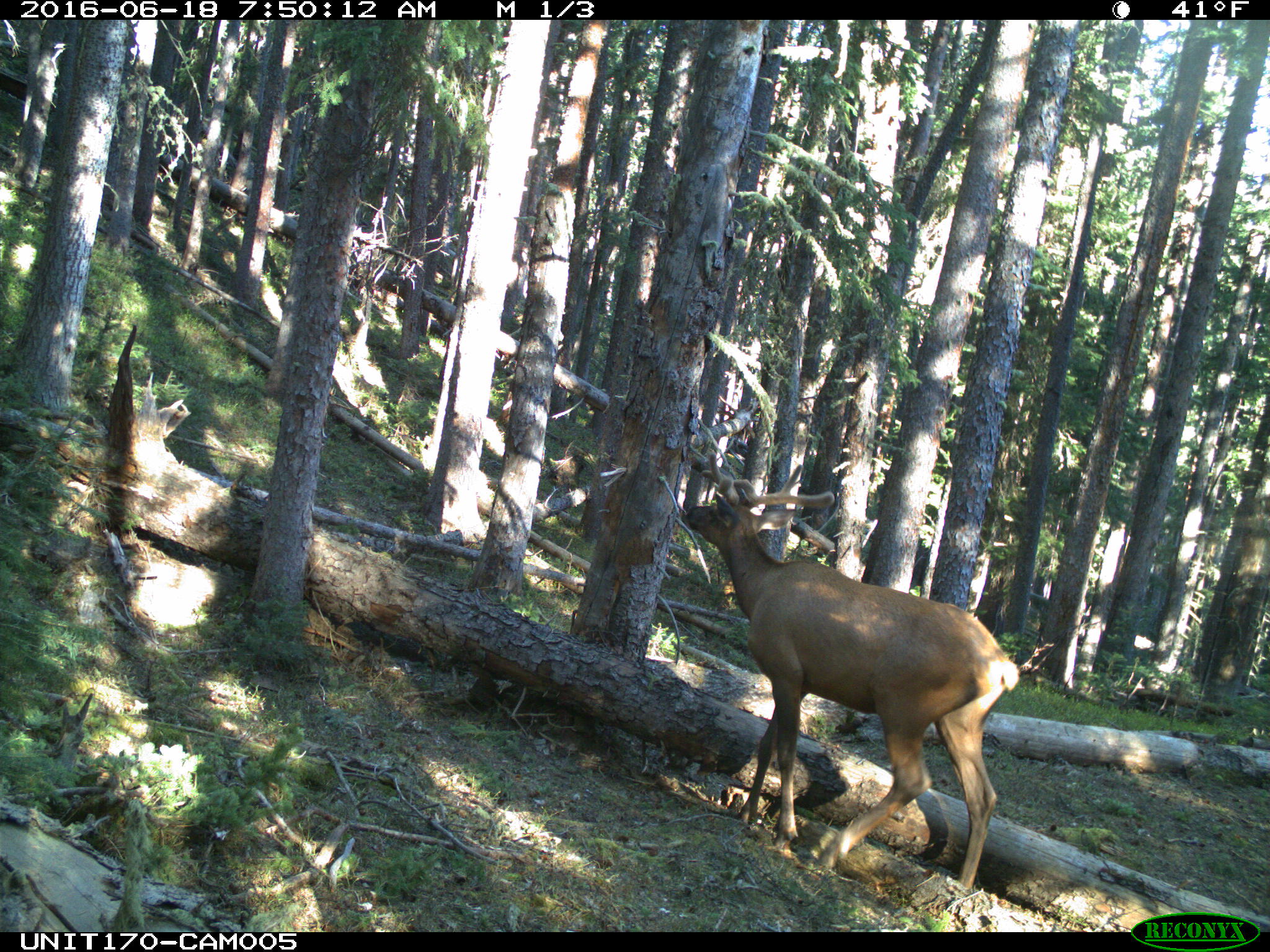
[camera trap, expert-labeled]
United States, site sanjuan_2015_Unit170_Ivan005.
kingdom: Animalia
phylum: Chordata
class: Mammalia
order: Artiodactyla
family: Cervidae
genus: Cervus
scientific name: Cervus elaphus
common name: red deer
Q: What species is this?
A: Cervus elaphus (red deer).